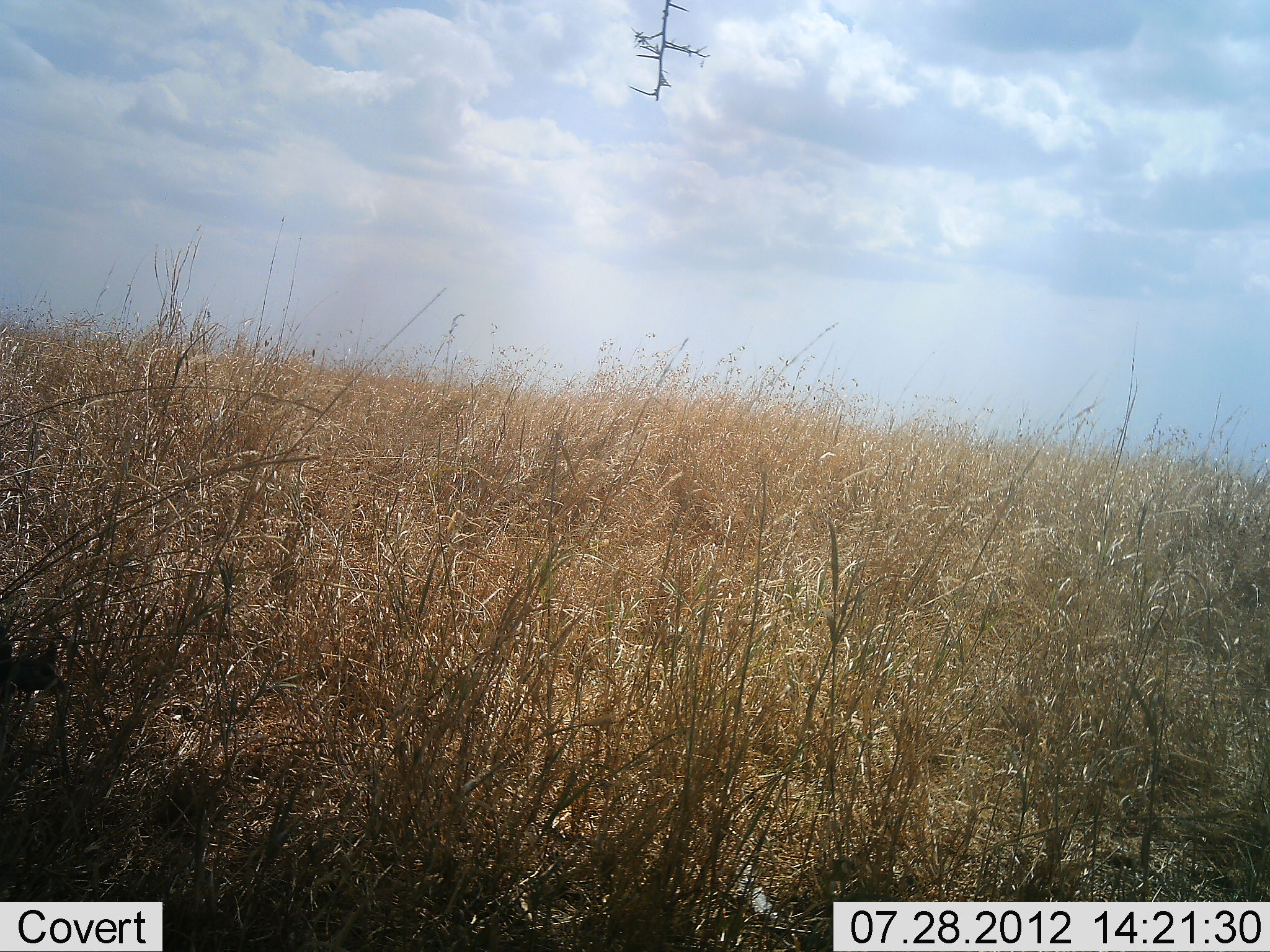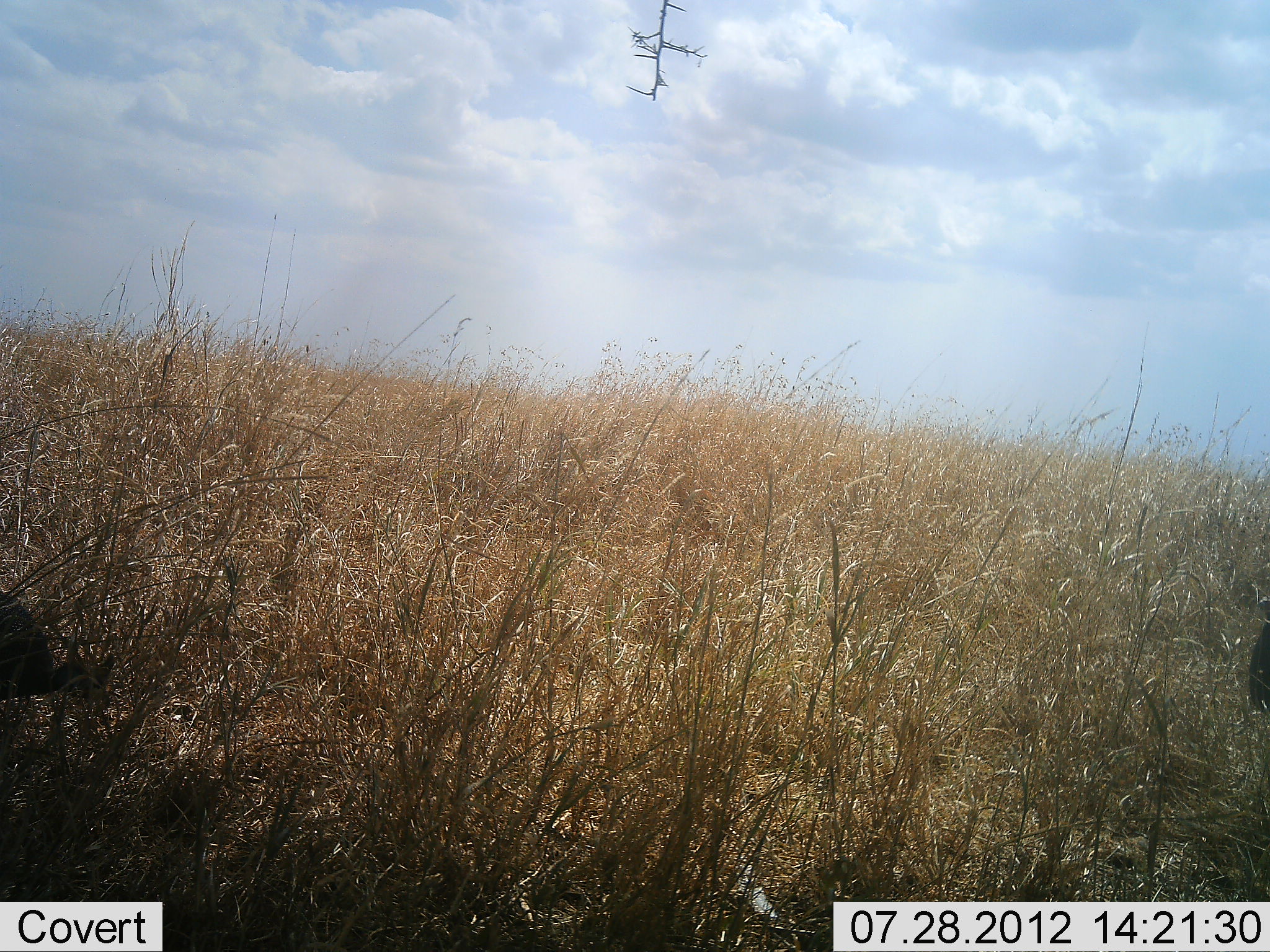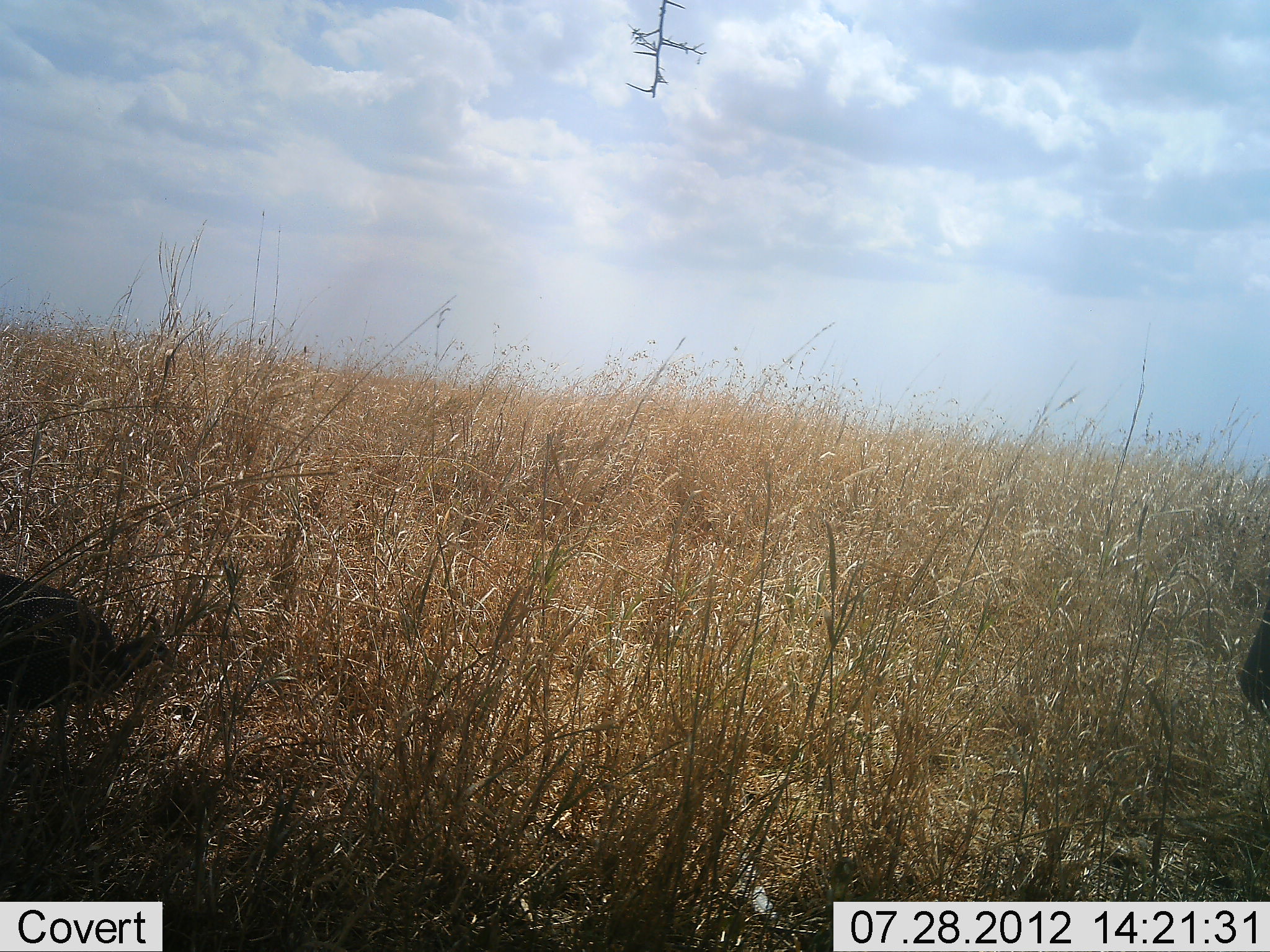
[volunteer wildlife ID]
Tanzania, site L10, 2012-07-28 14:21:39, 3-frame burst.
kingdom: Animalia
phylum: Chordata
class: Aves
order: Galliformes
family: Numididae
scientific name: Numididae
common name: guinea fowl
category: guineafowl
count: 2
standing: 10%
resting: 0%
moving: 80%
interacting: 0%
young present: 0%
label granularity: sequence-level